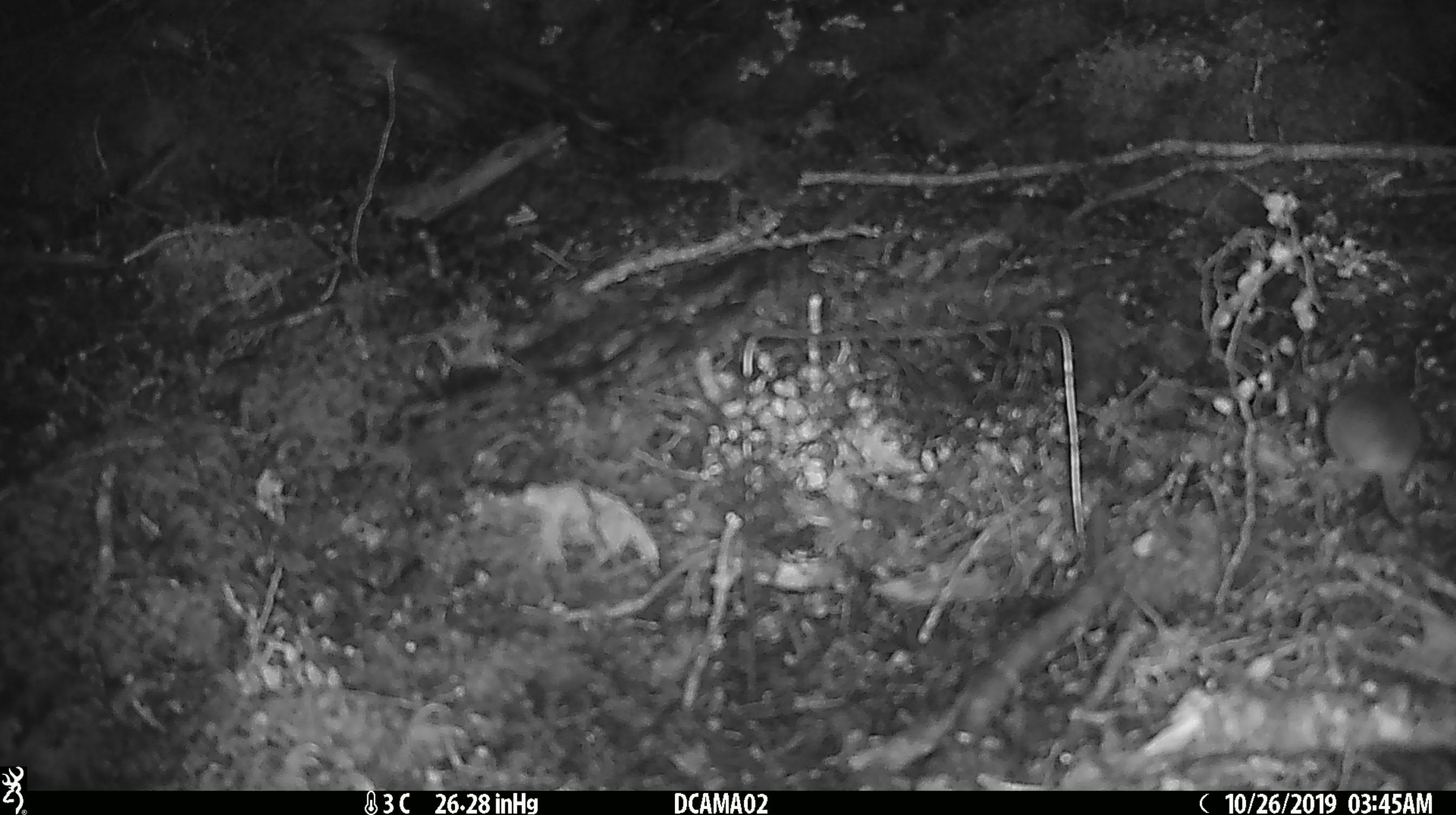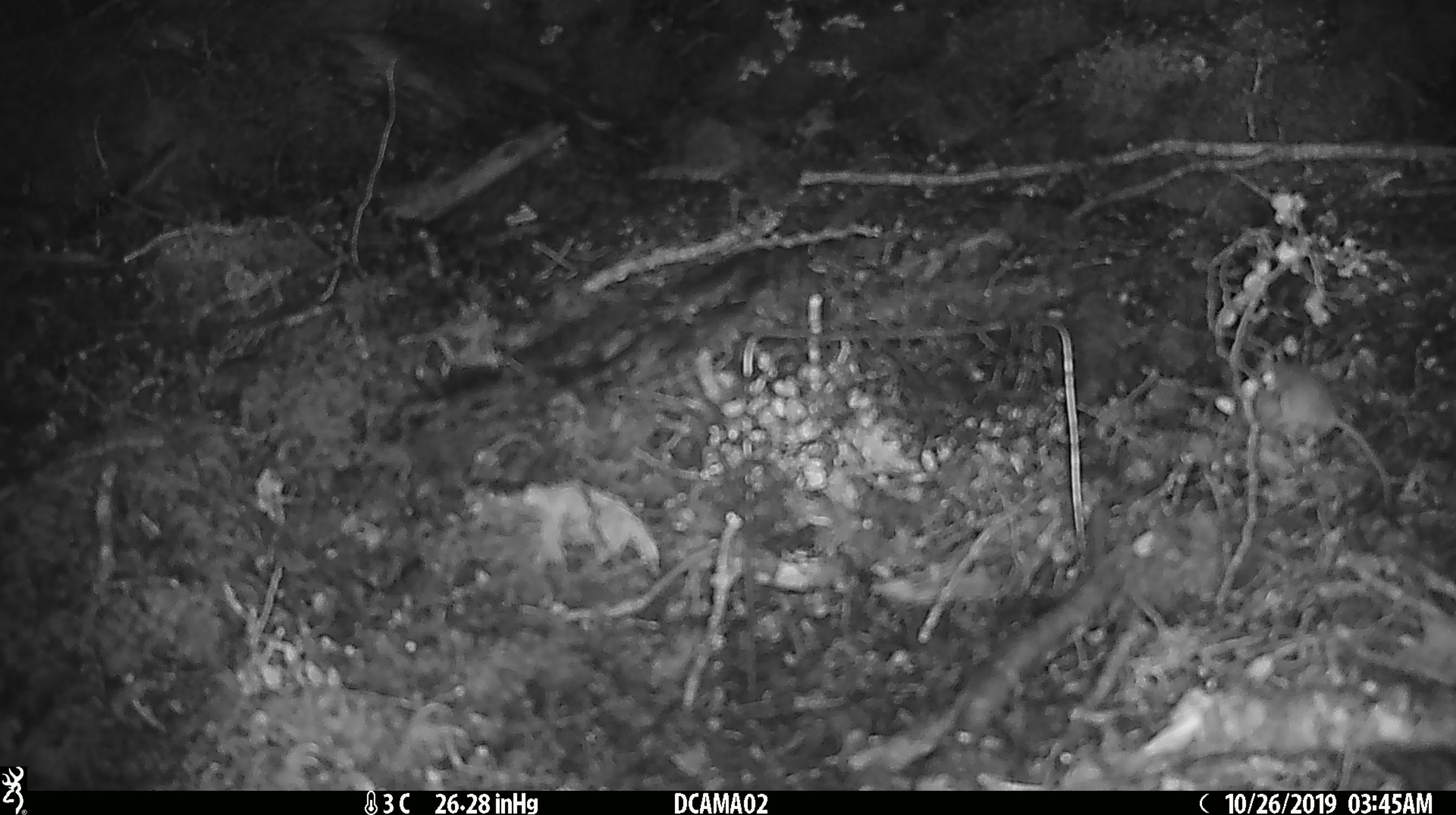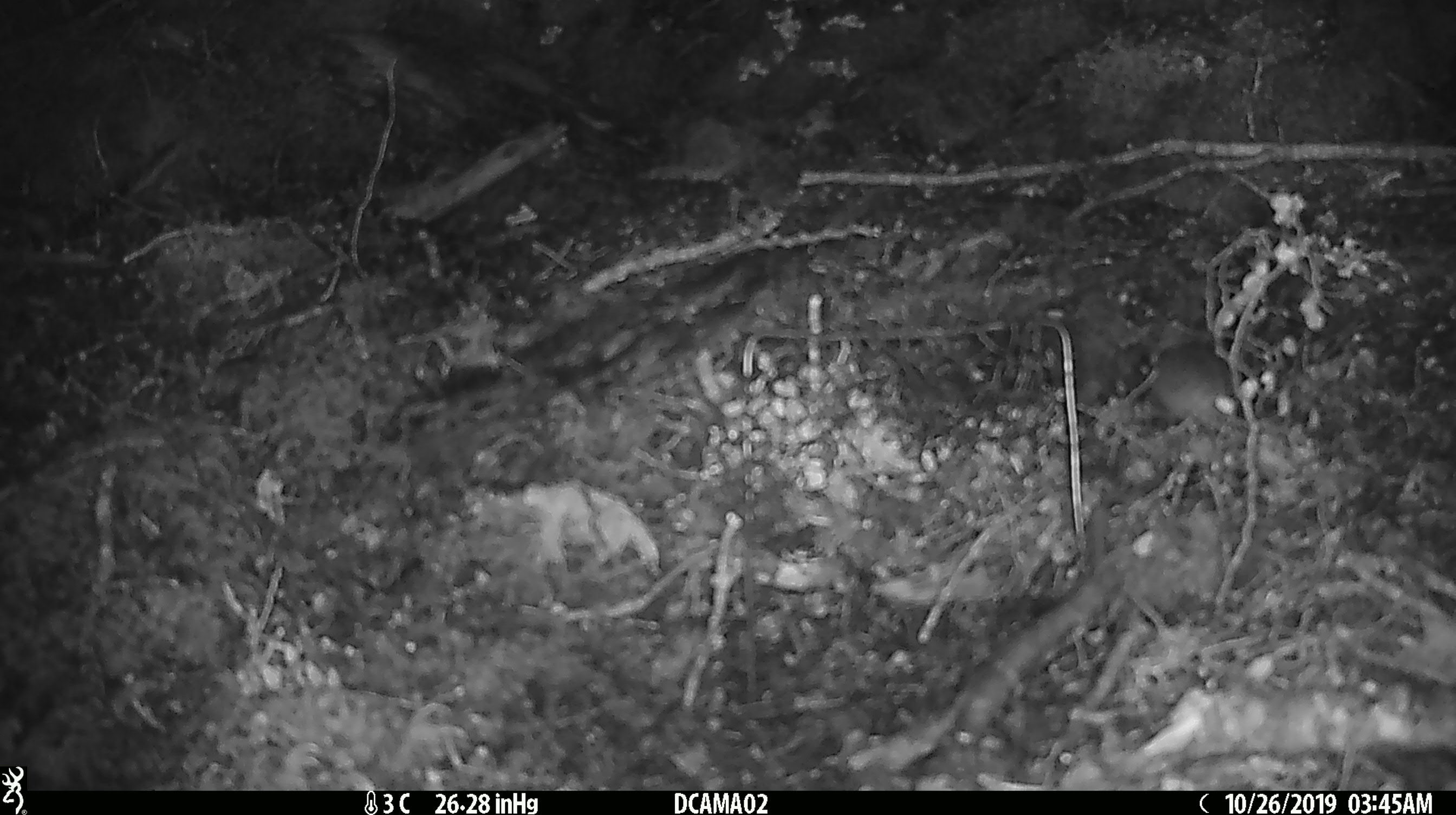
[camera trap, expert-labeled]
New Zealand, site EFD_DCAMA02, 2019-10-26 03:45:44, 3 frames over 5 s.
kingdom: Animalia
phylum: Chordata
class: Mammalia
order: Rodentia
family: Muridae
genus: Mus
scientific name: Mus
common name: mouse